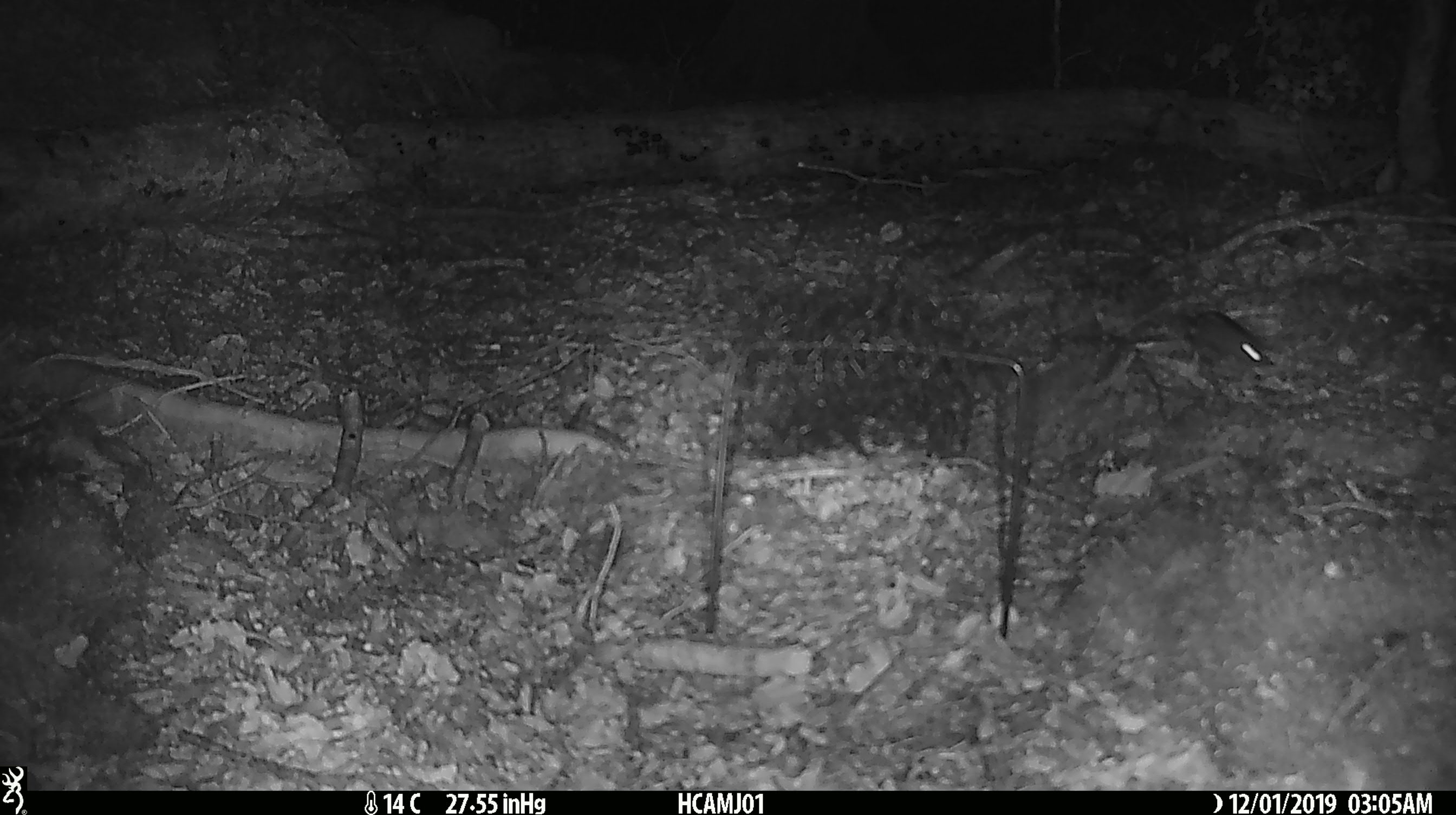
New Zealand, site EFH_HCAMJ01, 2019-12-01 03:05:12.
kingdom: Animalia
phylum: Chordata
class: Mammalia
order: Rodentia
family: Muridae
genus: Mus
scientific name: Mus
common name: mouse